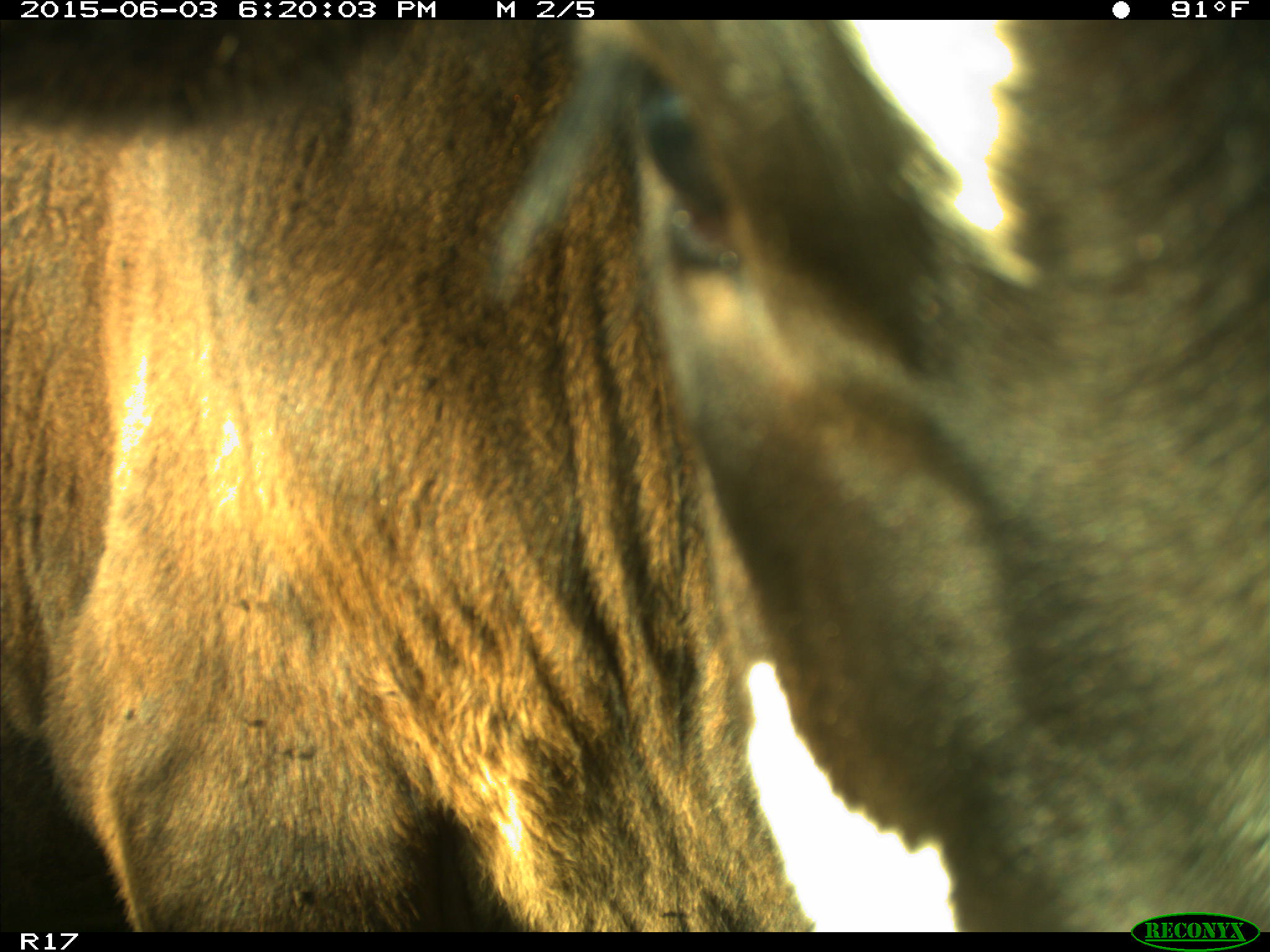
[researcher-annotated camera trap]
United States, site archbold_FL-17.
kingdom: Animalia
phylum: Chordata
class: Mammalia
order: Artiodactyla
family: Bovidae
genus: Bos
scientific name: Bos taurus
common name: domestic cow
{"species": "Bos taurus (domestic cow)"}